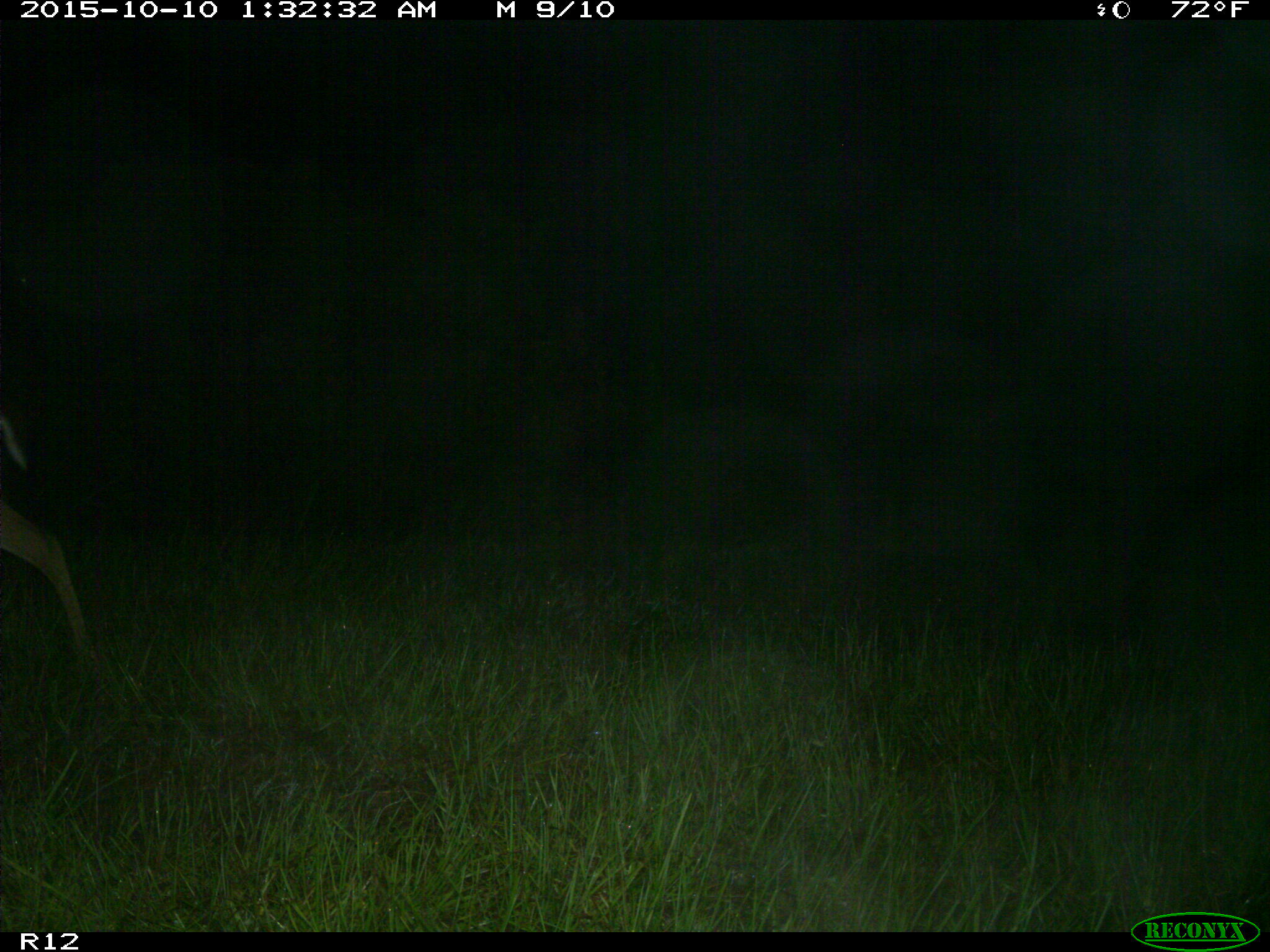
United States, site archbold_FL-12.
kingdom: Animalia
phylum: Chordata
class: Mammalia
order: Artiodactyla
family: Cervidae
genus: Odocoileus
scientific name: Odocoileus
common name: deer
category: unidentified deer